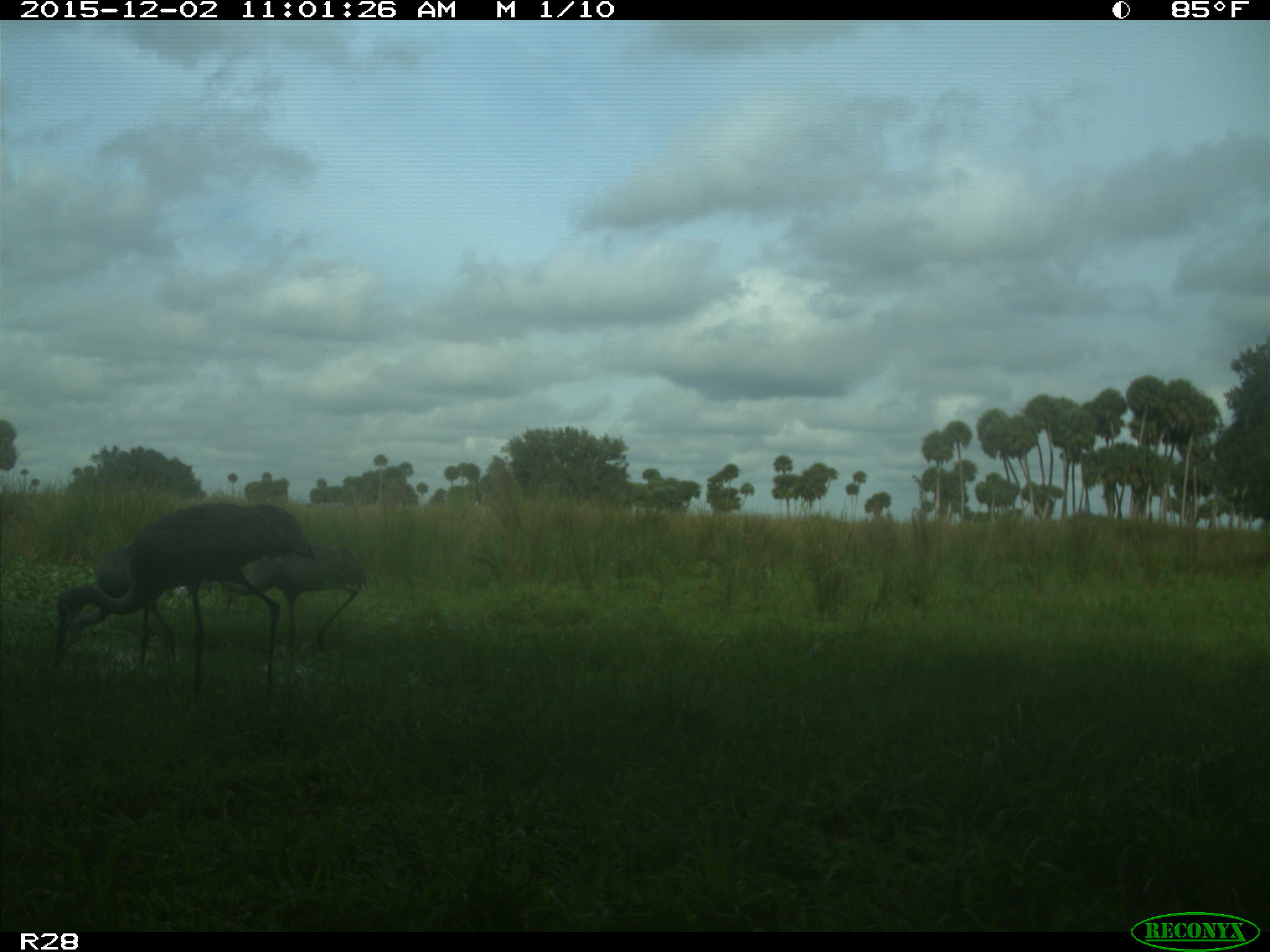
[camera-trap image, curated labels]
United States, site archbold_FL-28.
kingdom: Animalia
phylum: Chordata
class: Aves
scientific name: Aves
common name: birds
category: unidentified bird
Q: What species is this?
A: Unidentified bird (birds) (Aves).